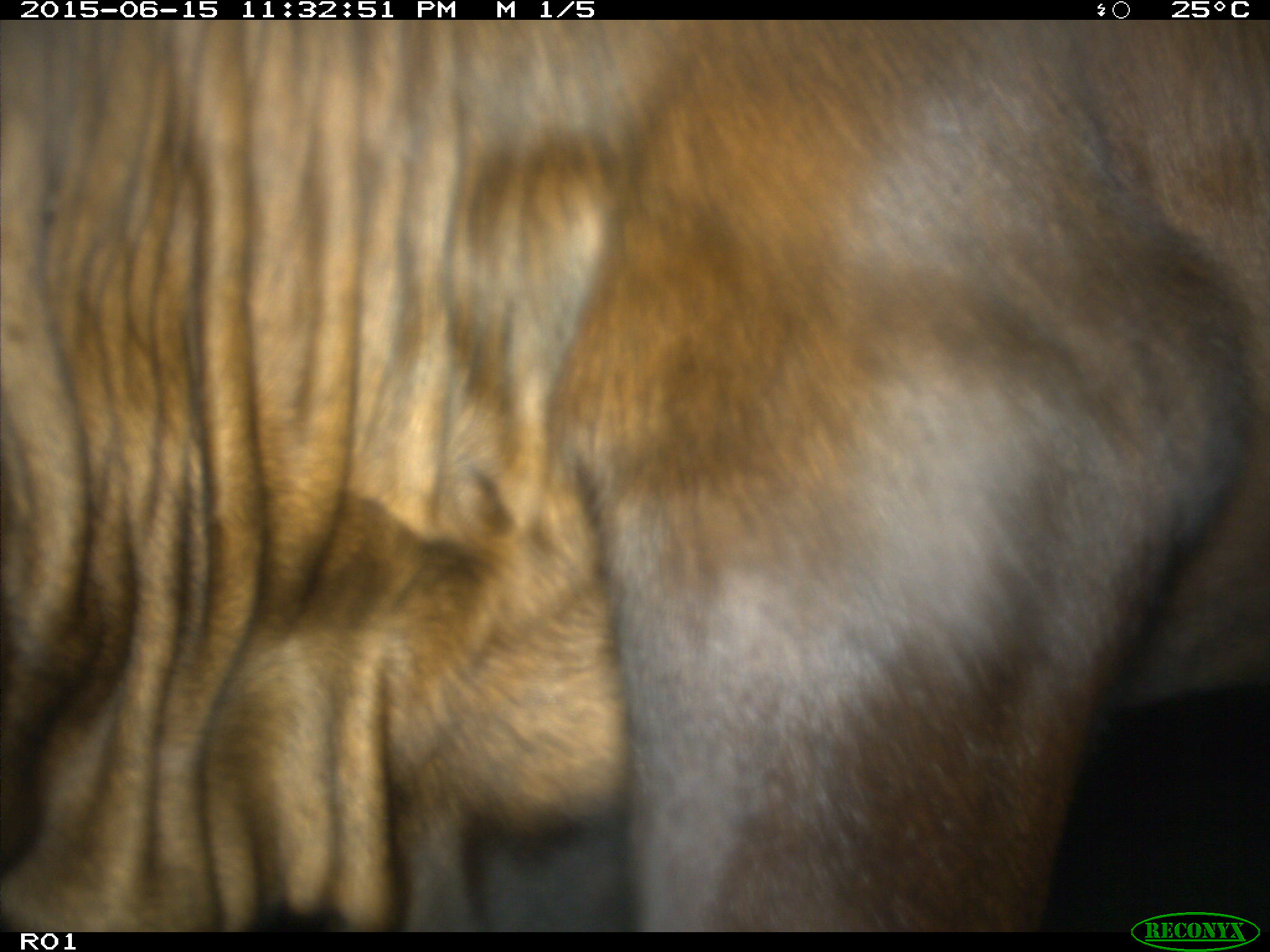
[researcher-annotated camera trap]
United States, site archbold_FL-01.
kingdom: Animalia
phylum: Chordata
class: Mammalia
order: Artiodactyla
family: Bovidae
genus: Bos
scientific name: Bos taurus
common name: domestic cow